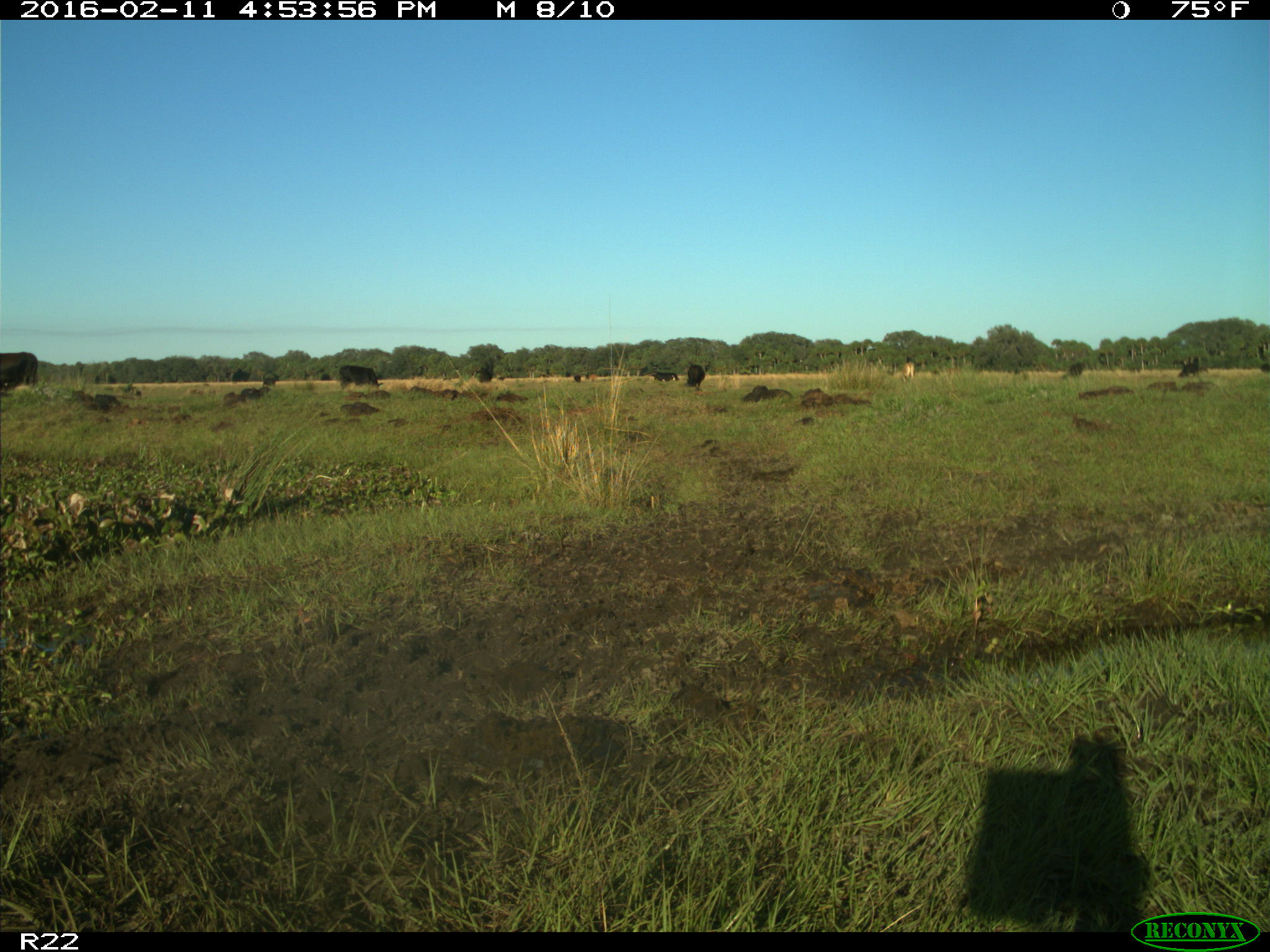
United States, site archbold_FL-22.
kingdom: Animalia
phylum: Chordata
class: Mammalia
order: Artiodactyla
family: Bovidae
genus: Bos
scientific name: Bos taurus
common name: domestic cow